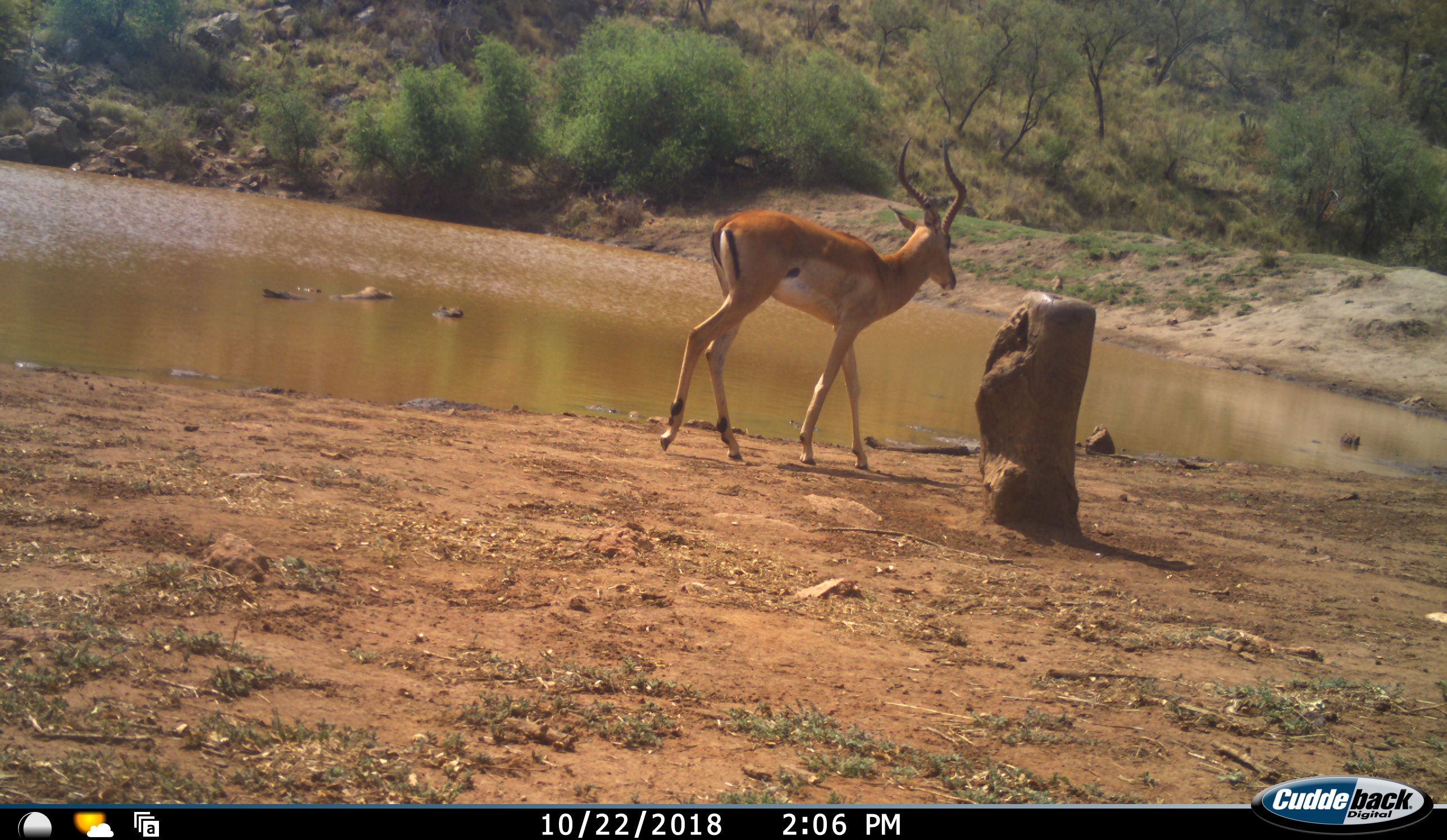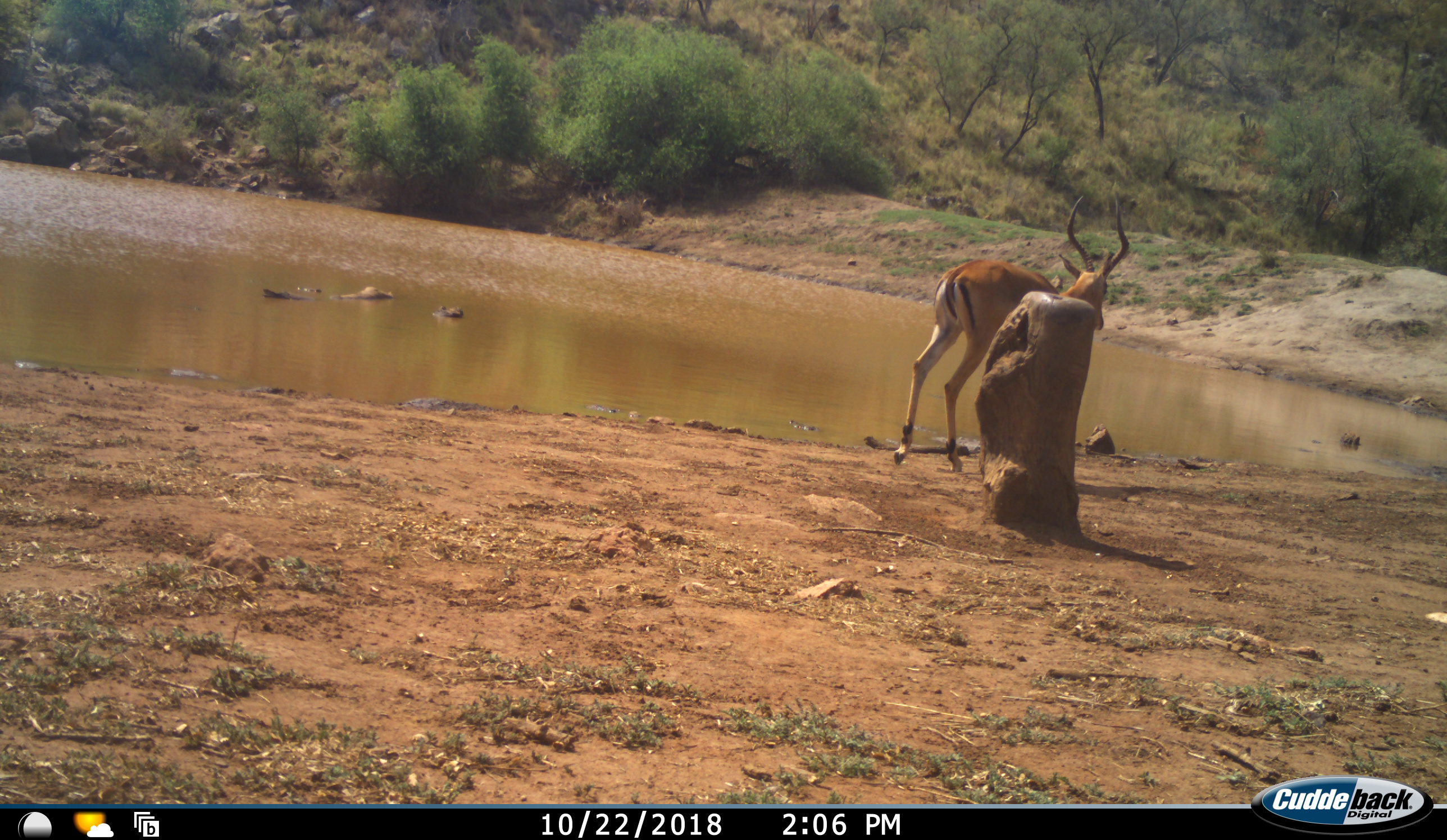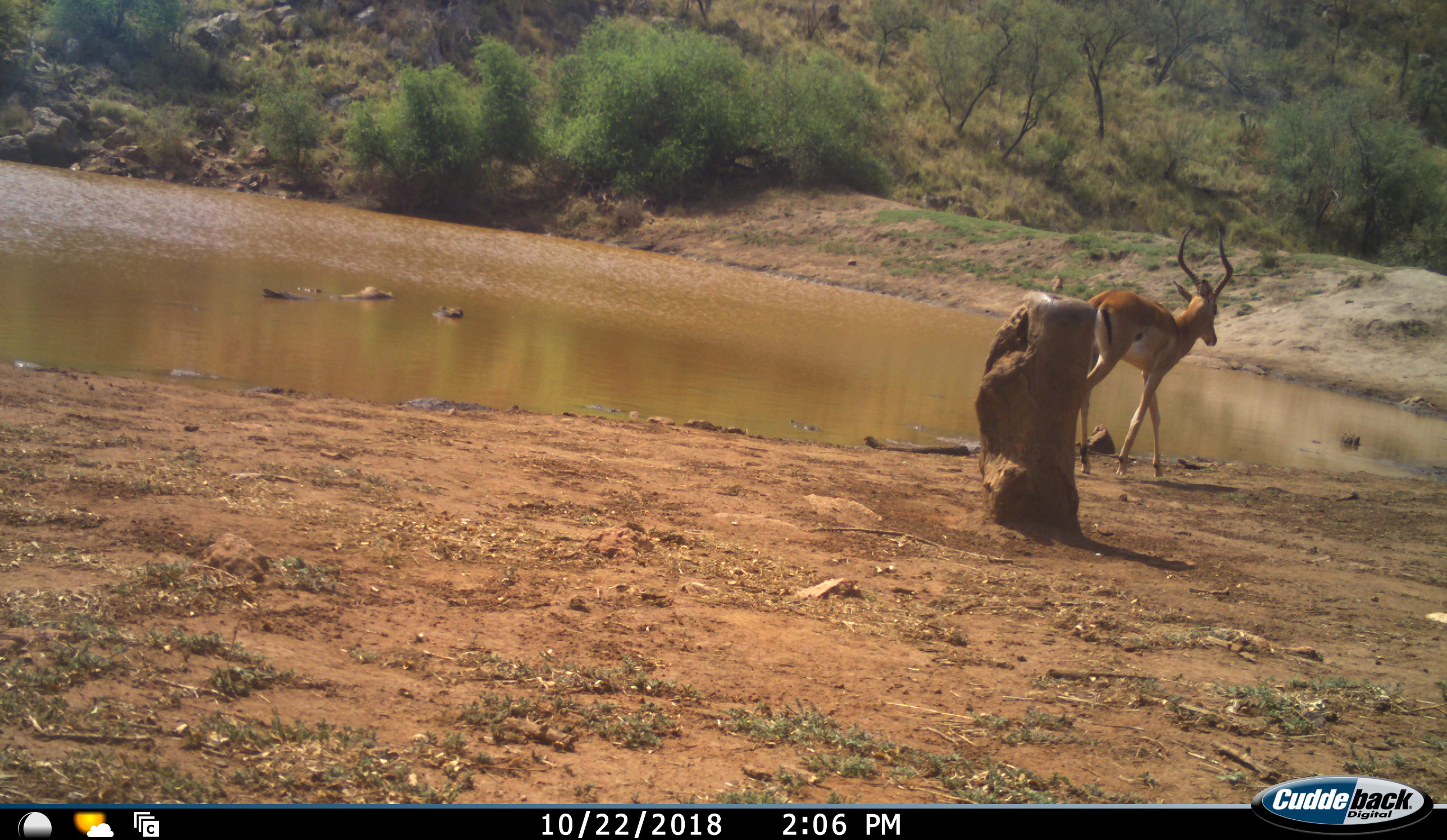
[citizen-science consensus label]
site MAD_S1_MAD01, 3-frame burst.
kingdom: Animalia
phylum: Chordata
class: Mammalia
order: Artiodactyla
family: Bovidae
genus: Aepyceros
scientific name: Aepyceros melampus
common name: impala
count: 1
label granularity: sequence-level